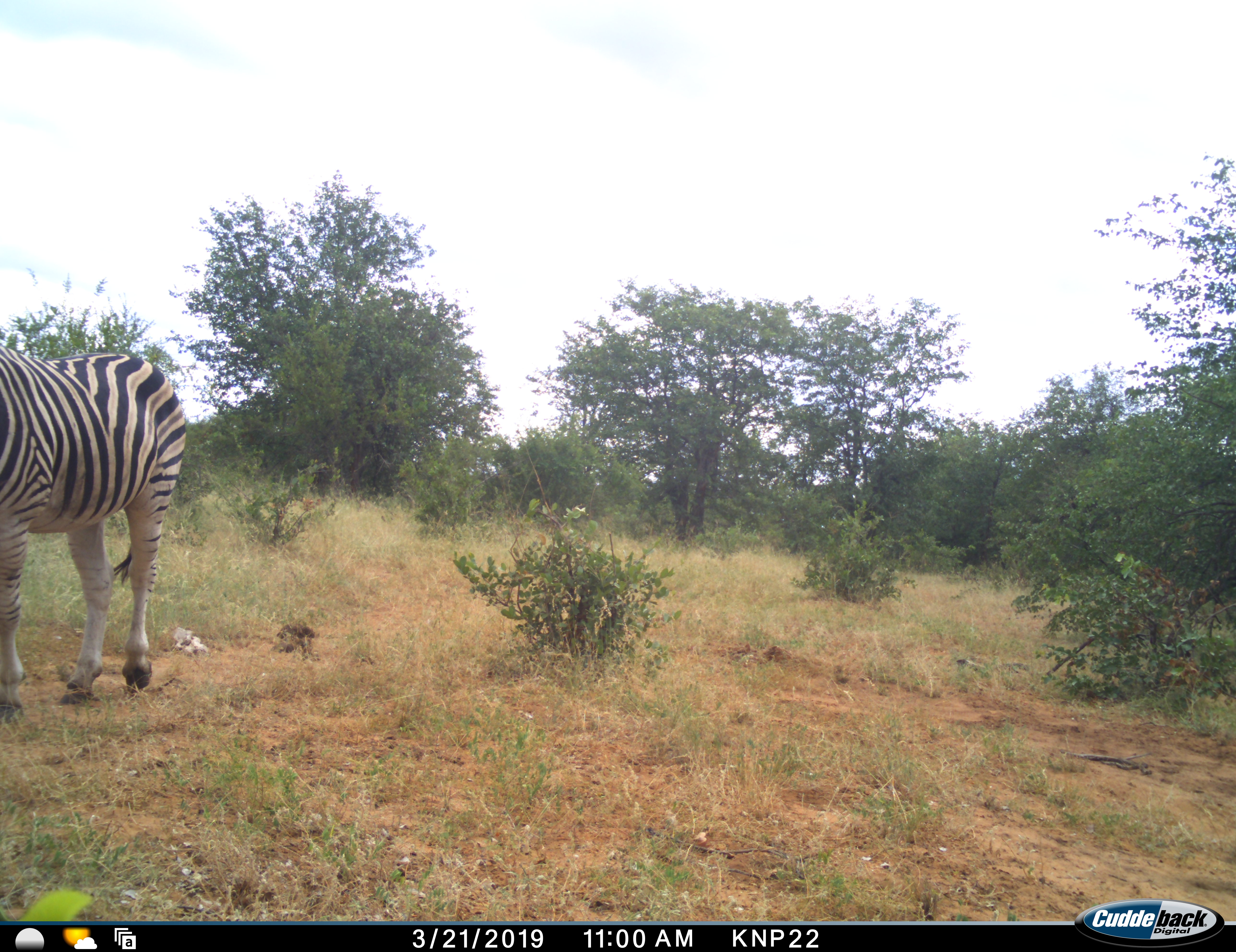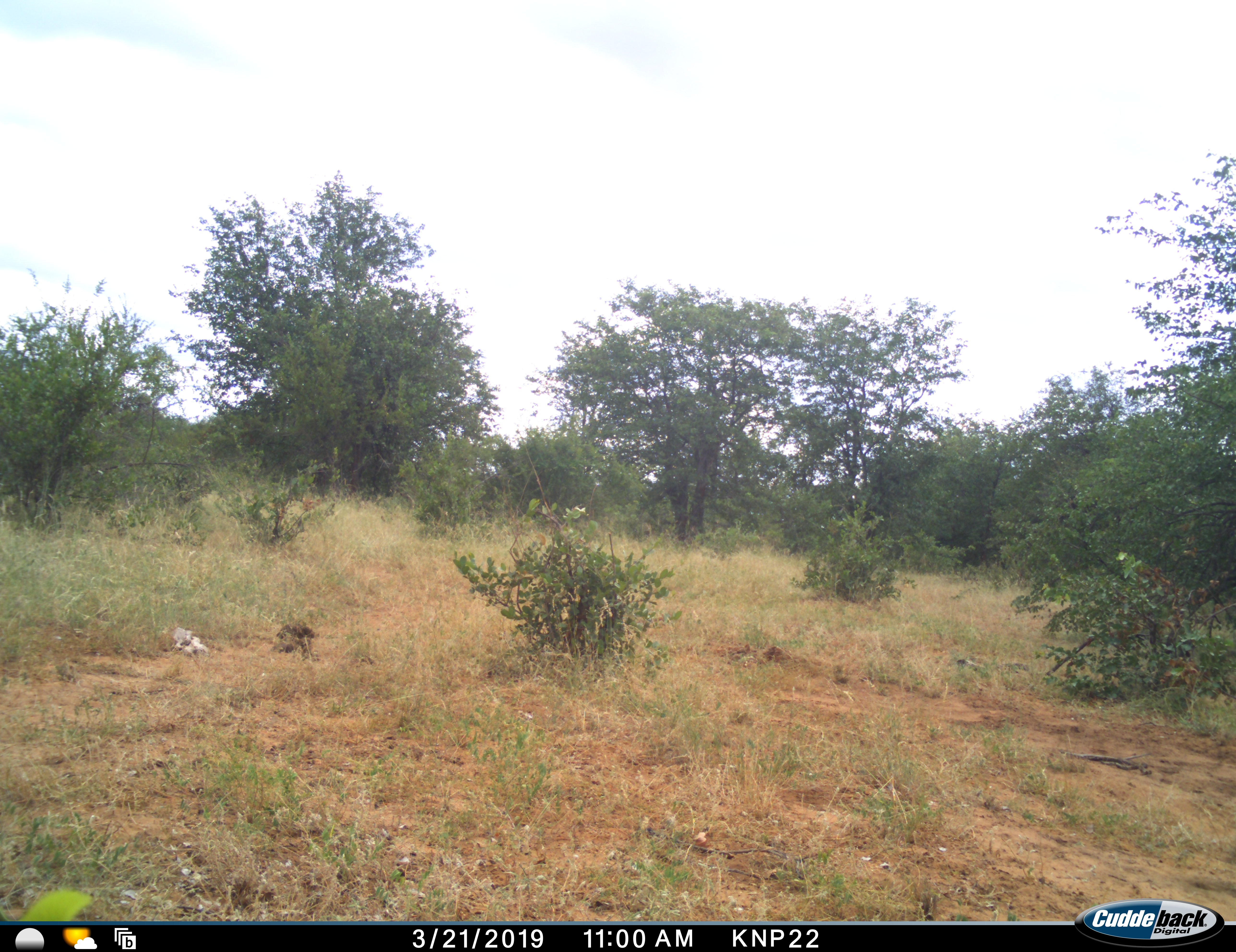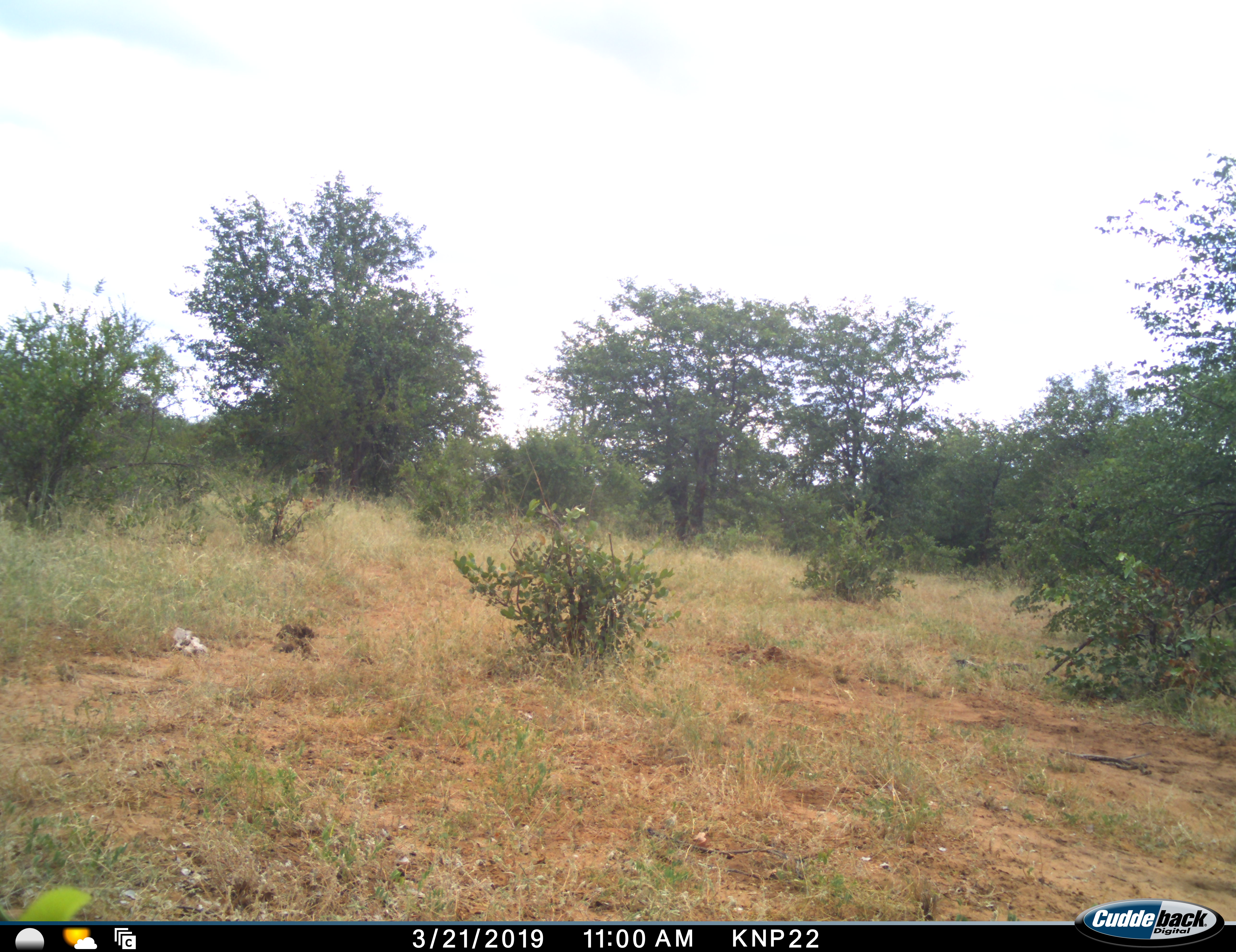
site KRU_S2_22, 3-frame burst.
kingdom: Animalia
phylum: Chordata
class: Mammalia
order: Perissodactyla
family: Equidae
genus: Equus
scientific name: Equus quagga burchellii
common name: burchell's zebra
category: zebraburchells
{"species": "zebraburchells (burchell's zebra) (Equus quagga burchellii)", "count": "1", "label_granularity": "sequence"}